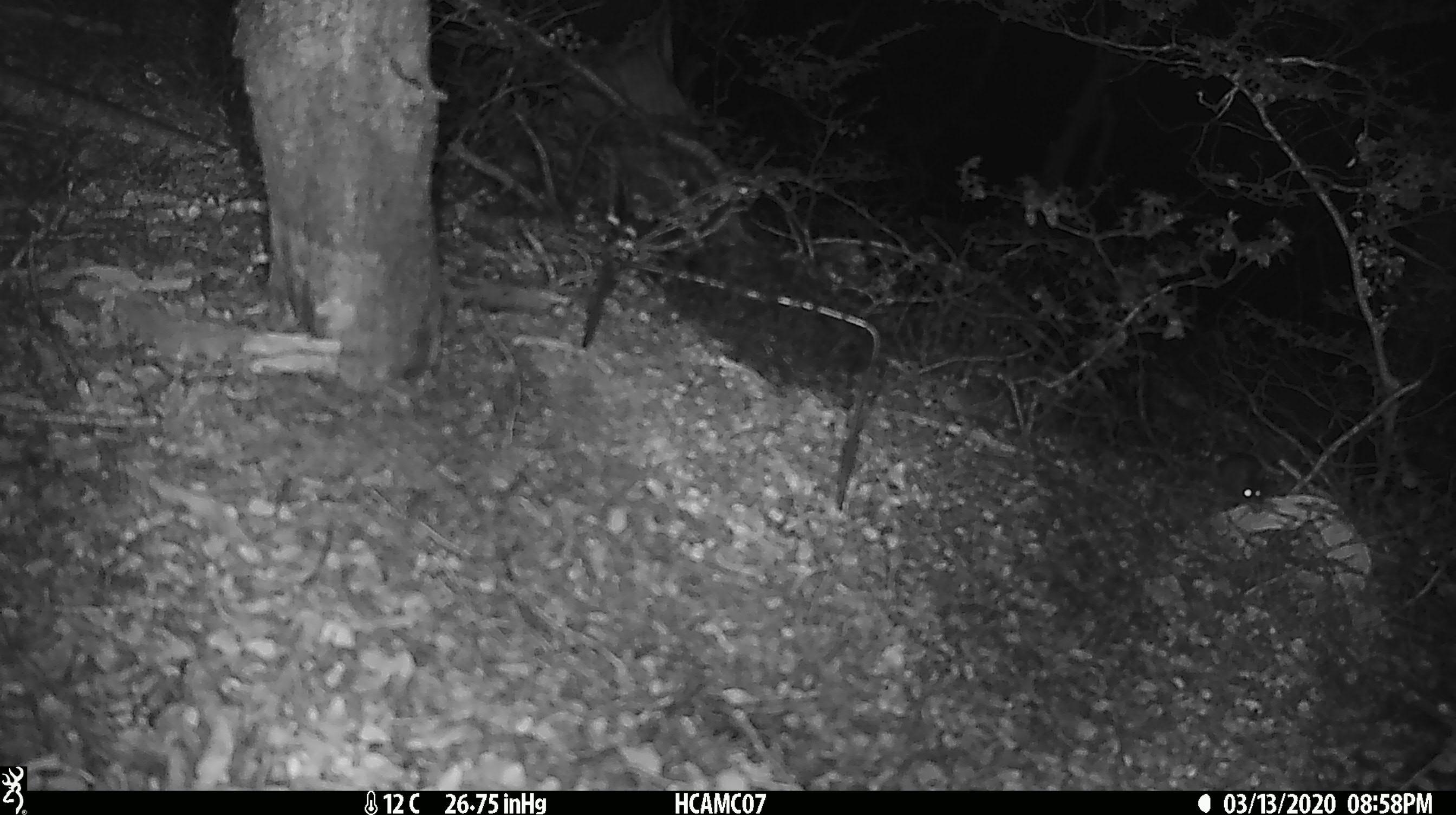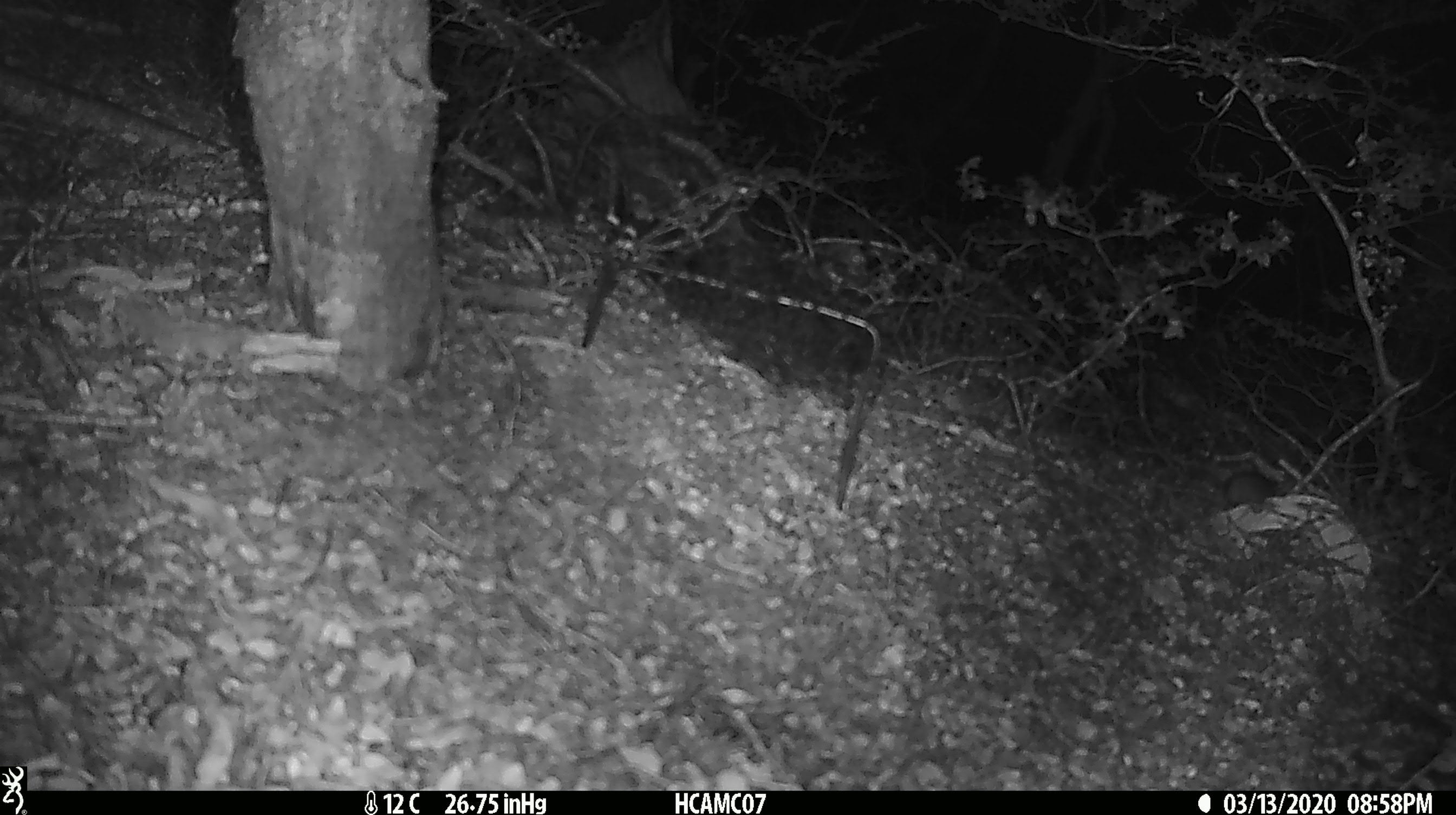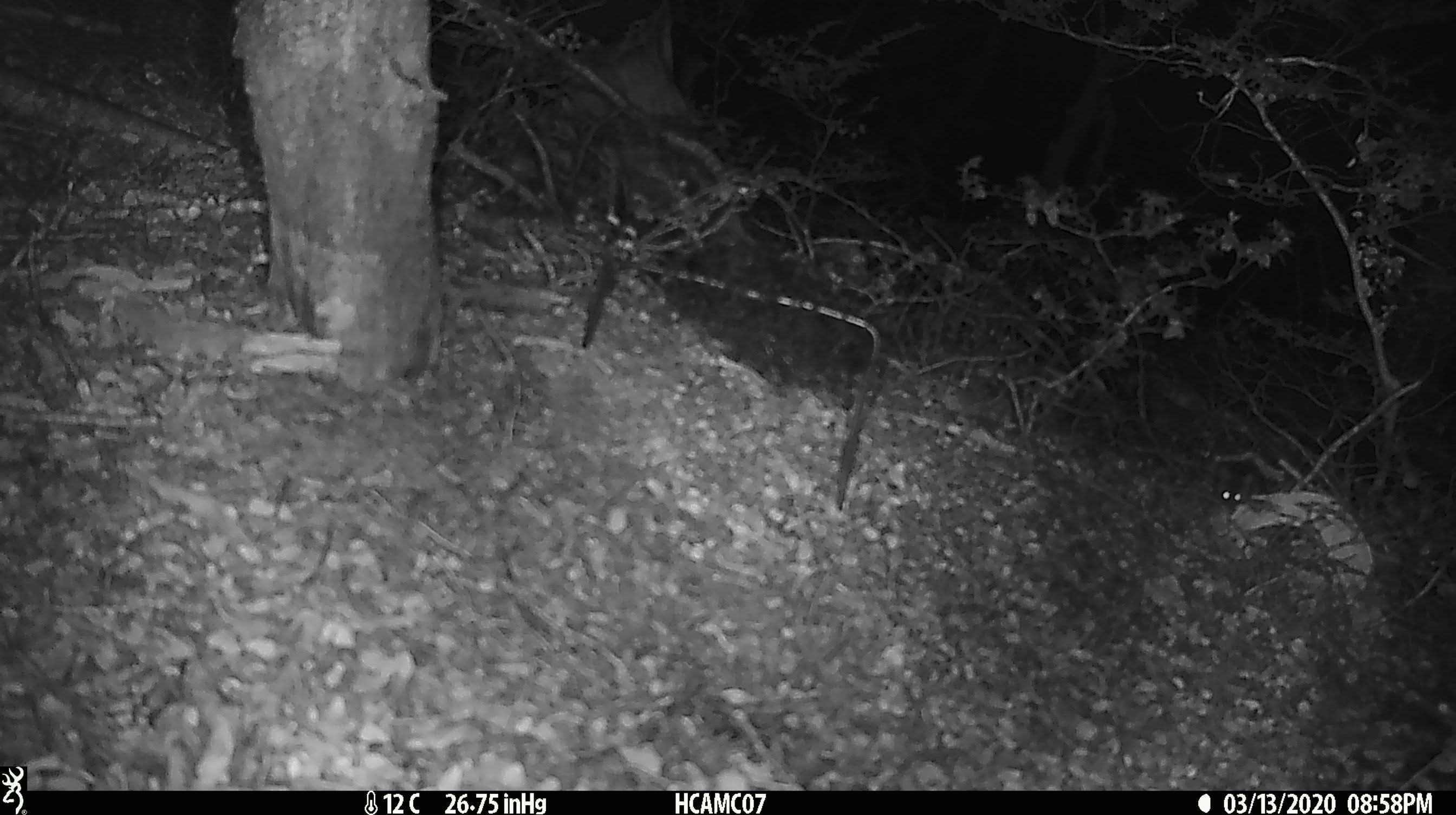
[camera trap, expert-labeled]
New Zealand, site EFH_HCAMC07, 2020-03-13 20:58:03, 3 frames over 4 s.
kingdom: Animalia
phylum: Chordata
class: Mammalia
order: Rodentia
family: Muridae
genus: Mus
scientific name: Mus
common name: mouse